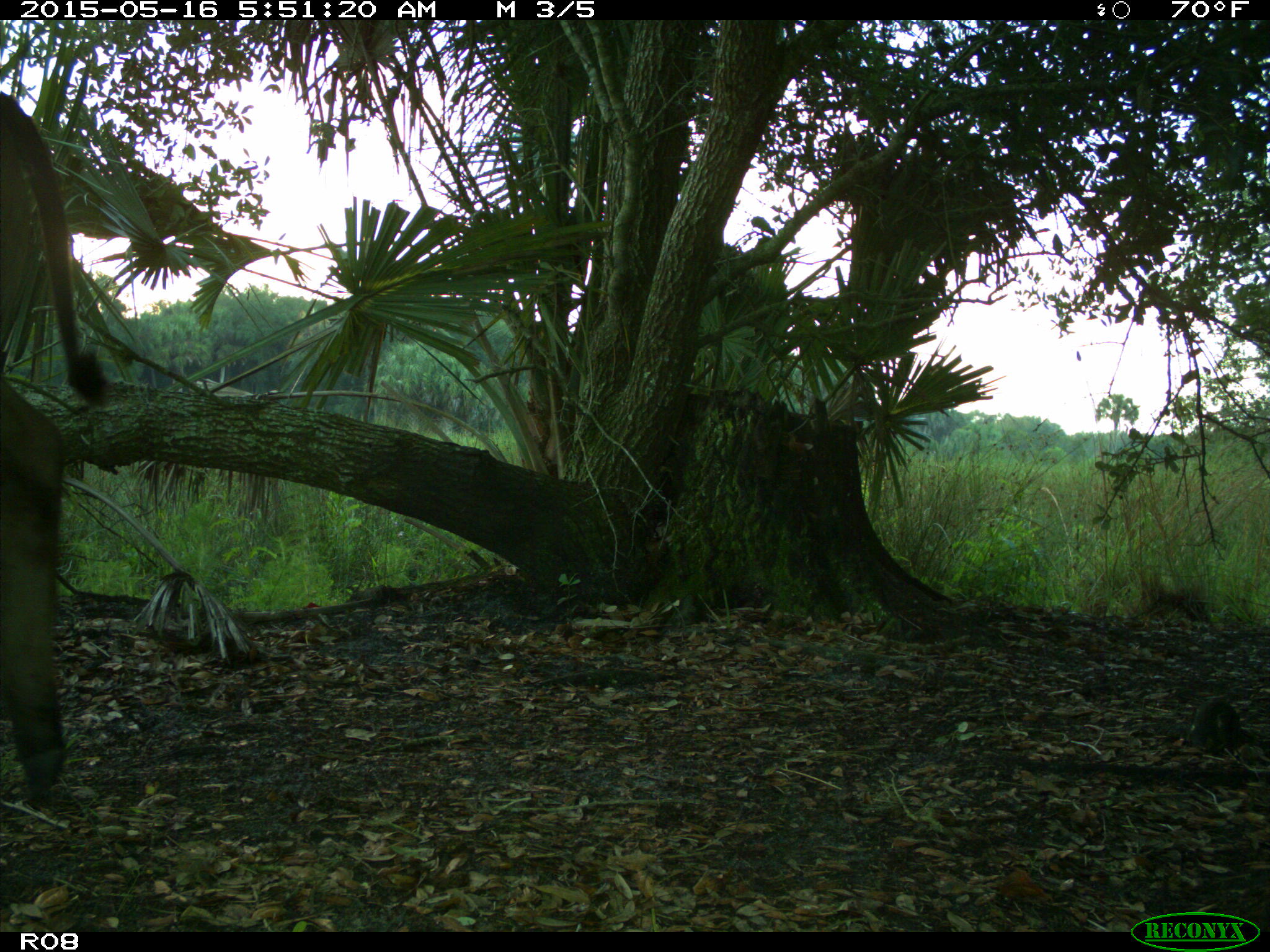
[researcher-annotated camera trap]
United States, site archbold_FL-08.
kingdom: Animalia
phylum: Chordata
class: Mammalia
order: Artiodactyla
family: Bovidae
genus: Bos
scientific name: Bos taurus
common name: domestic cow